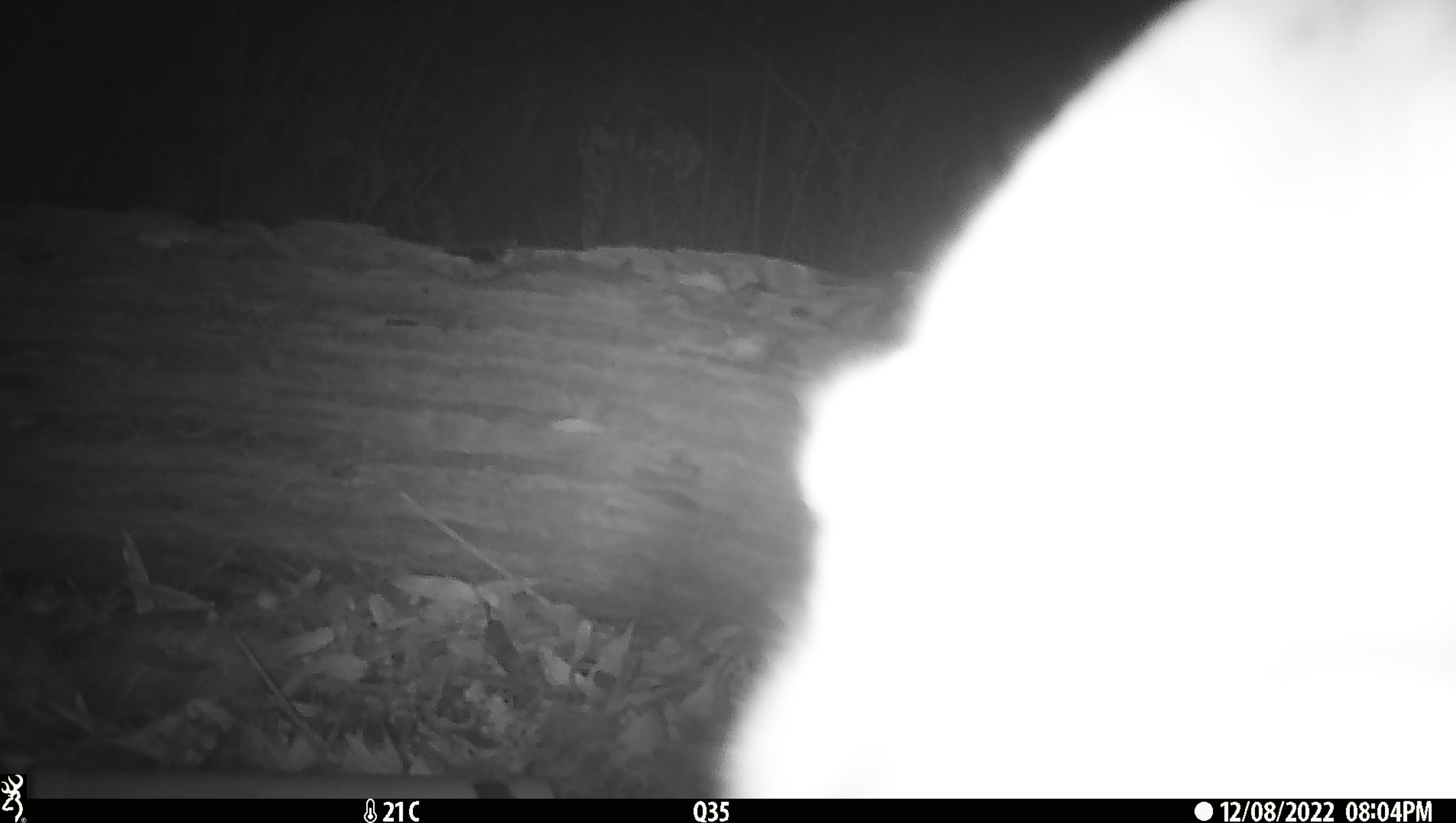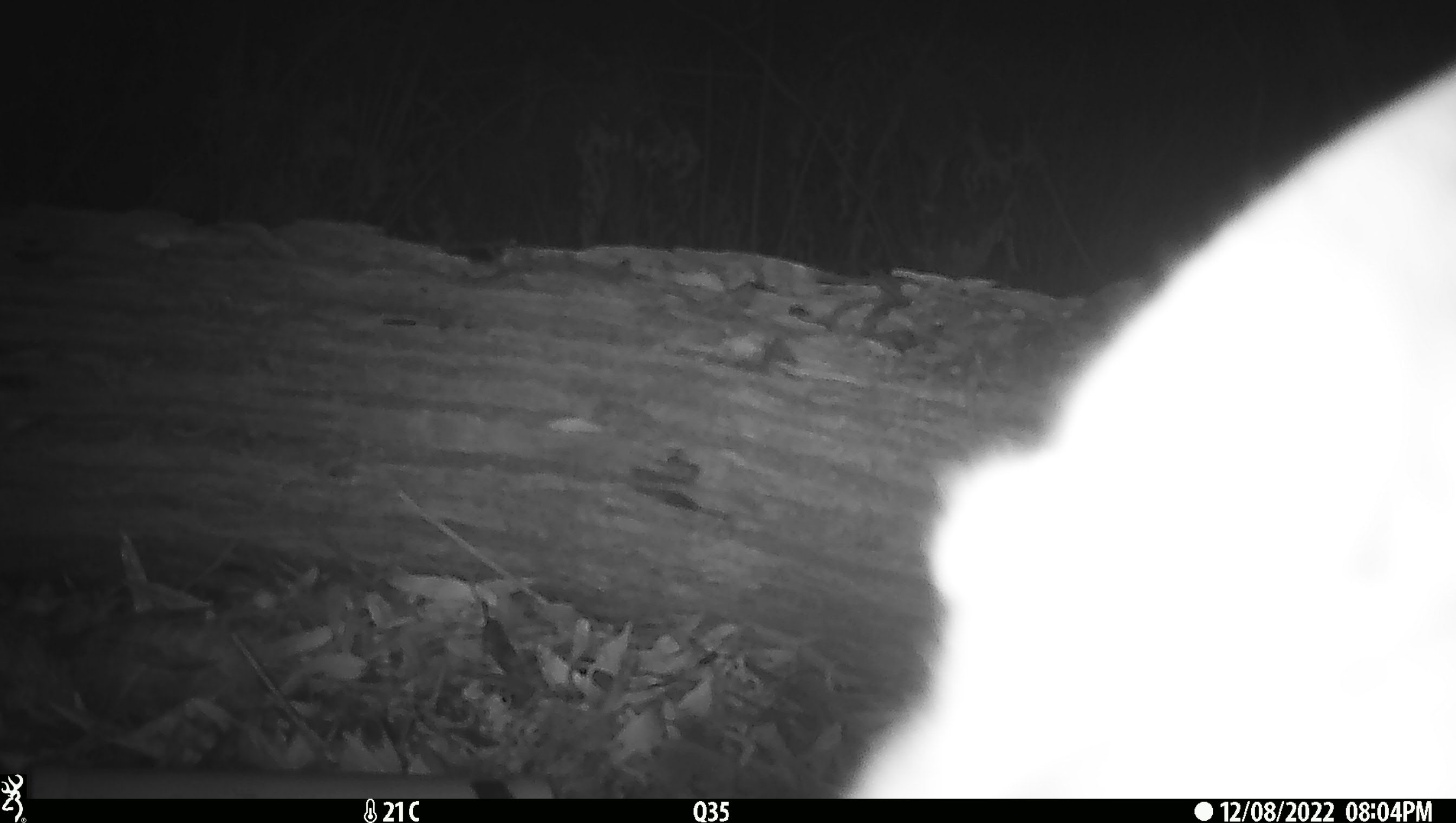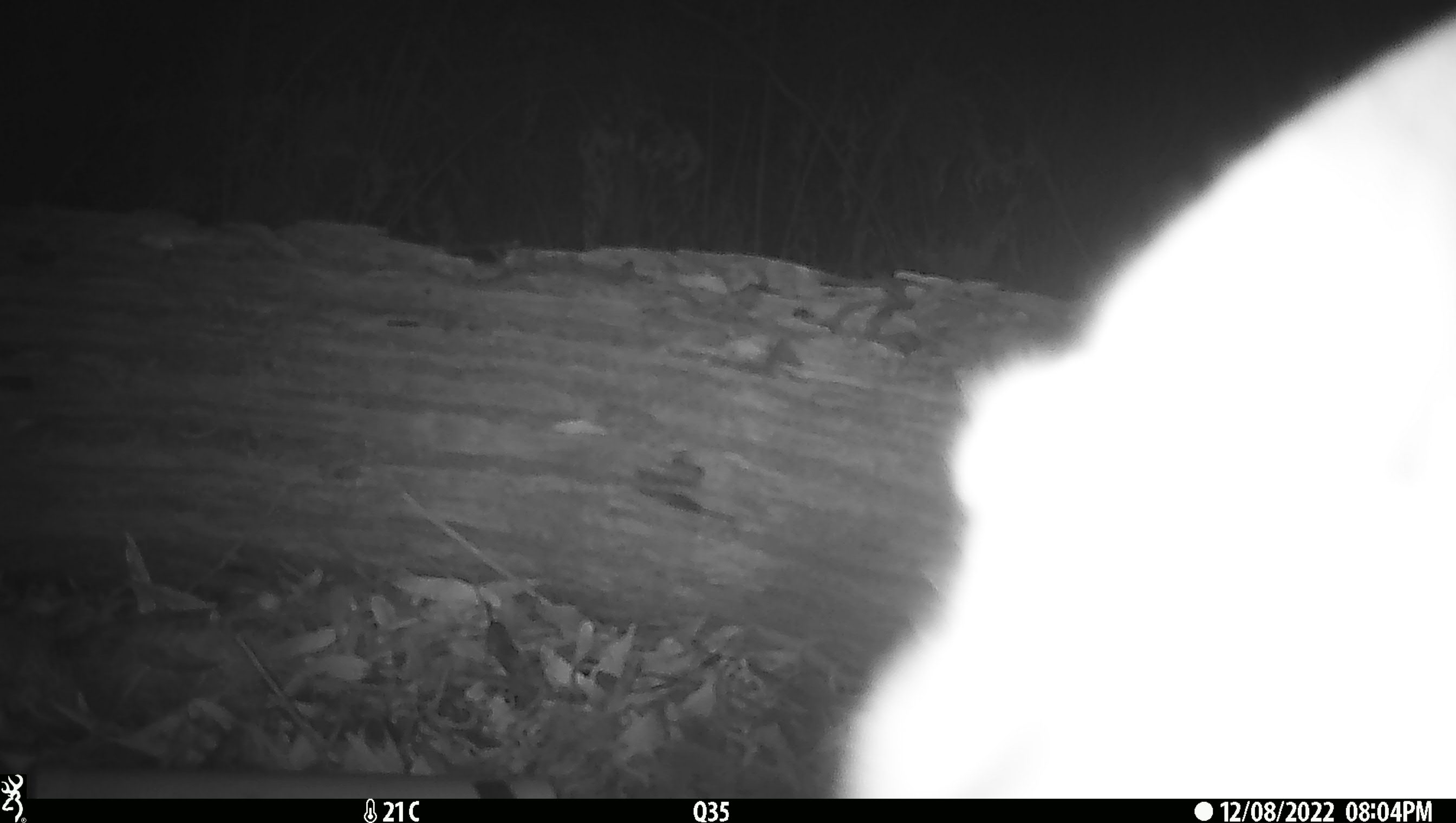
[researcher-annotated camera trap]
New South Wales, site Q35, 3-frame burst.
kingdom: Animalia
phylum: Chordata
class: Mammalia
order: Carnivora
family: Canidae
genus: Canis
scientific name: Canis familiaris dingo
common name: dingo